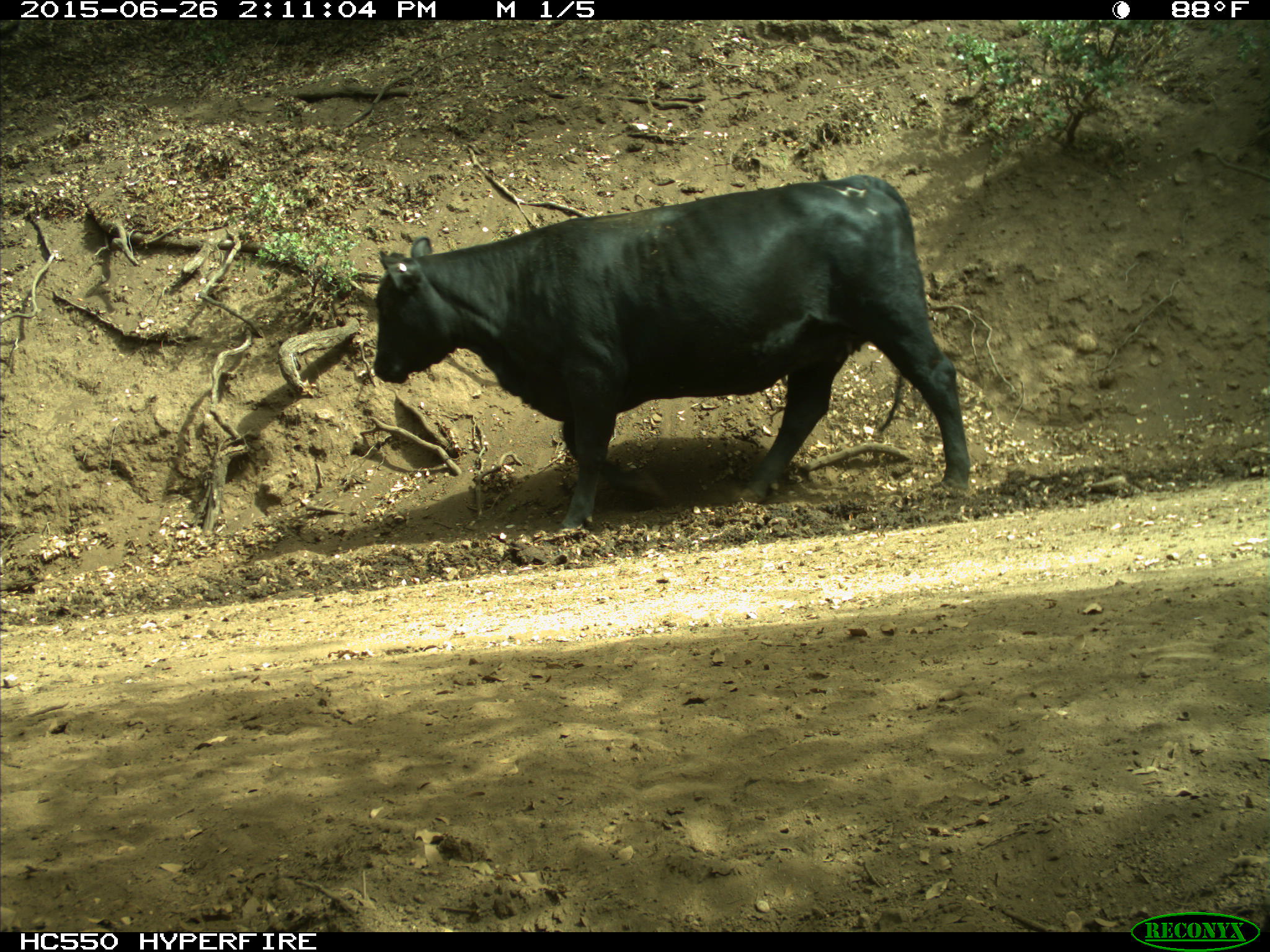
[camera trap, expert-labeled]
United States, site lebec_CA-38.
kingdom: Animalia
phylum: Chordata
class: Mammalia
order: Artiodactyla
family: Bovidae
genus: Bos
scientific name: Bos taurus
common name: domestic cow